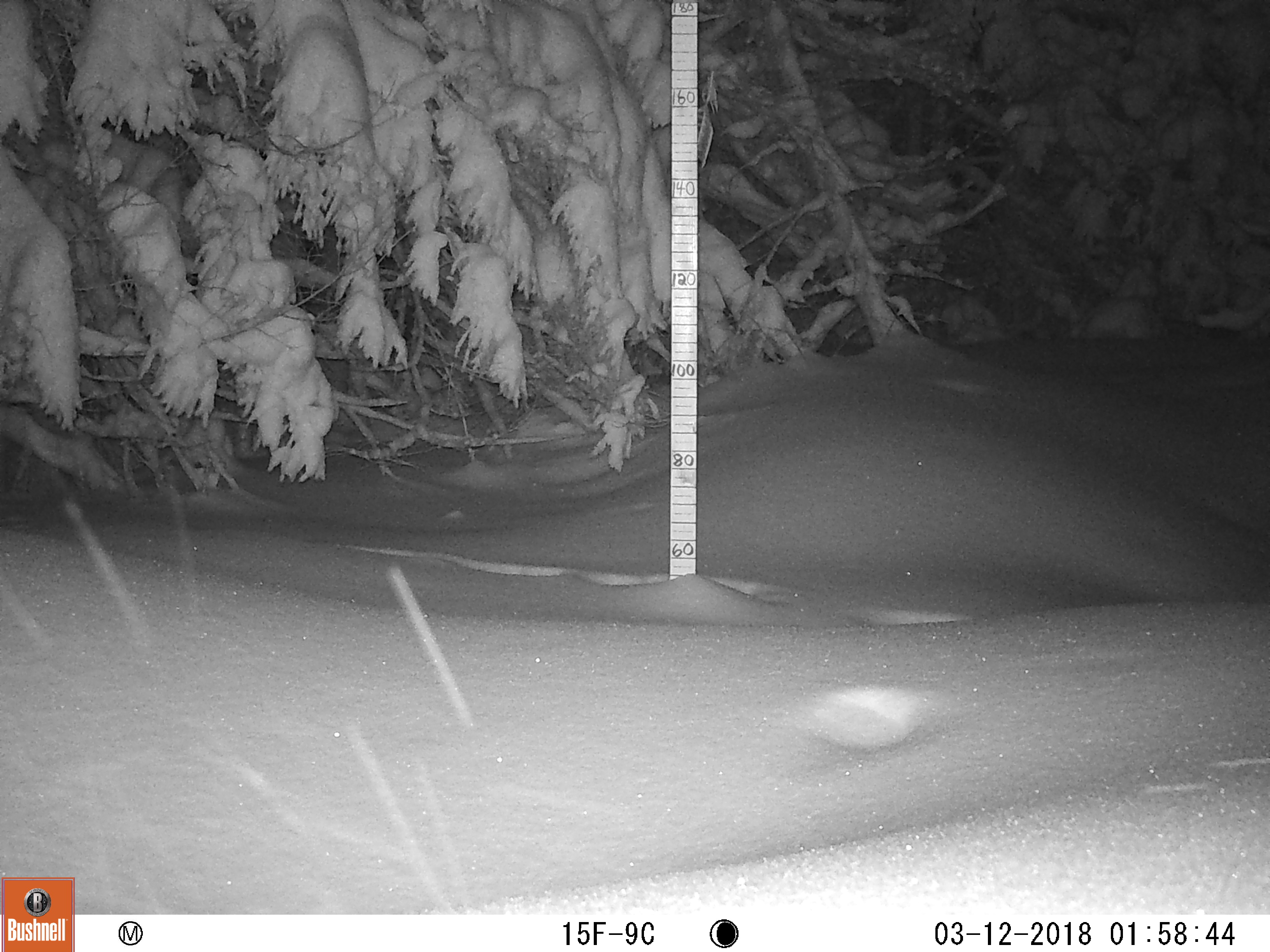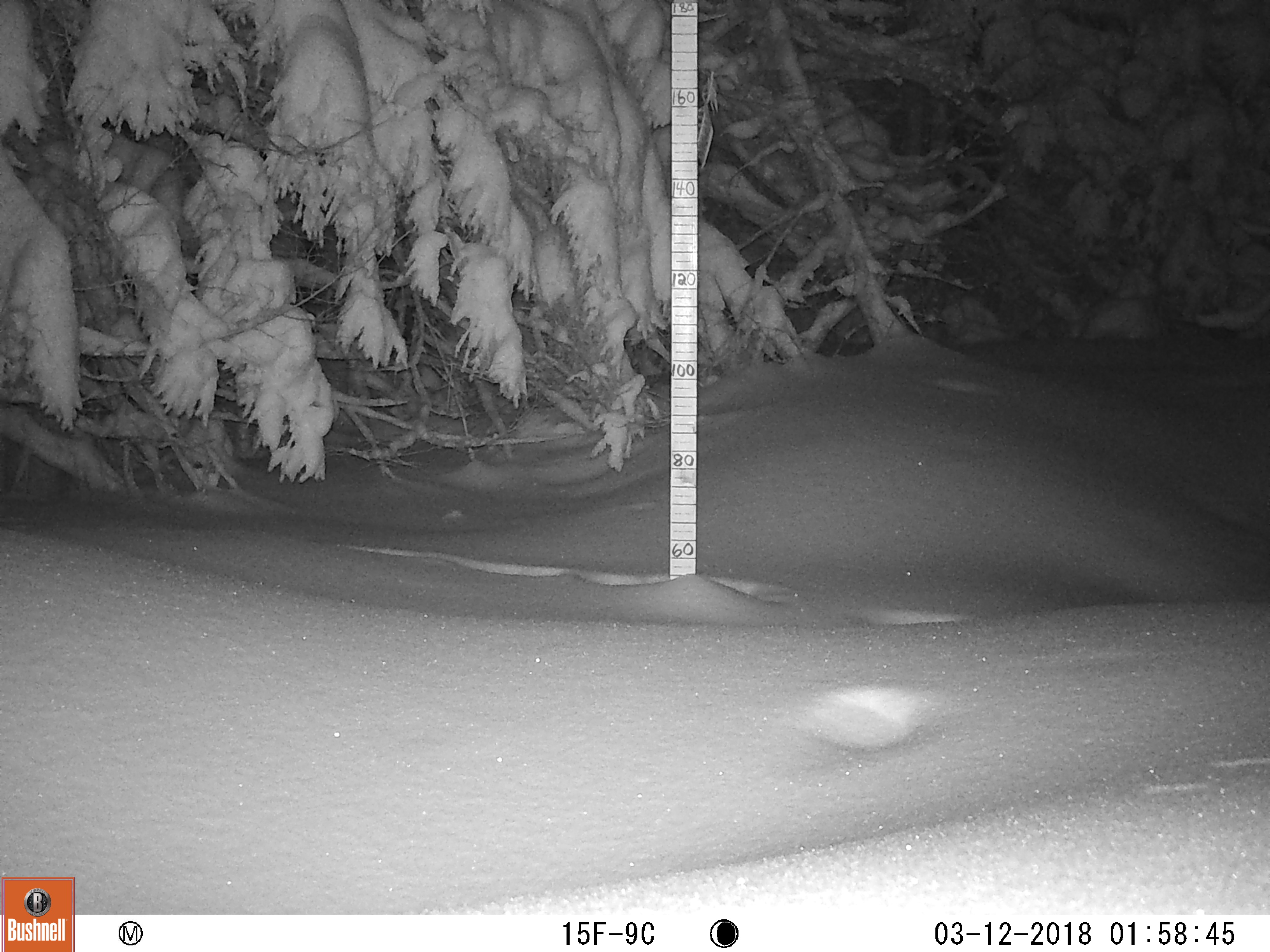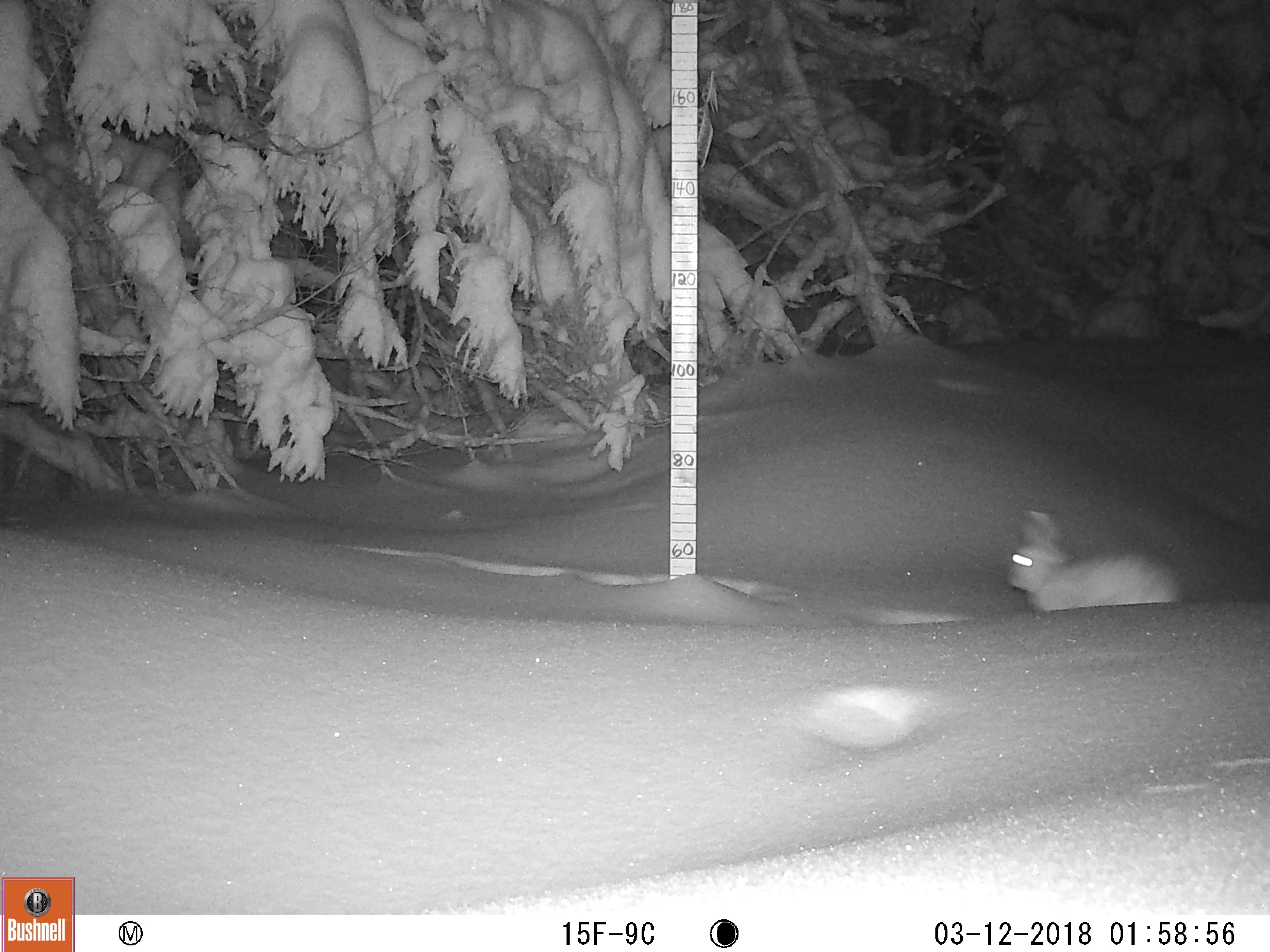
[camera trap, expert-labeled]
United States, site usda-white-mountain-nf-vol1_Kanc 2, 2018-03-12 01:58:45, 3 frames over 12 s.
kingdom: Animalia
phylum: Chordata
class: Mammalia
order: Lagomorpha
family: Leporidae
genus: Lepus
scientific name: Lepus americanus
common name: snowshoe hare